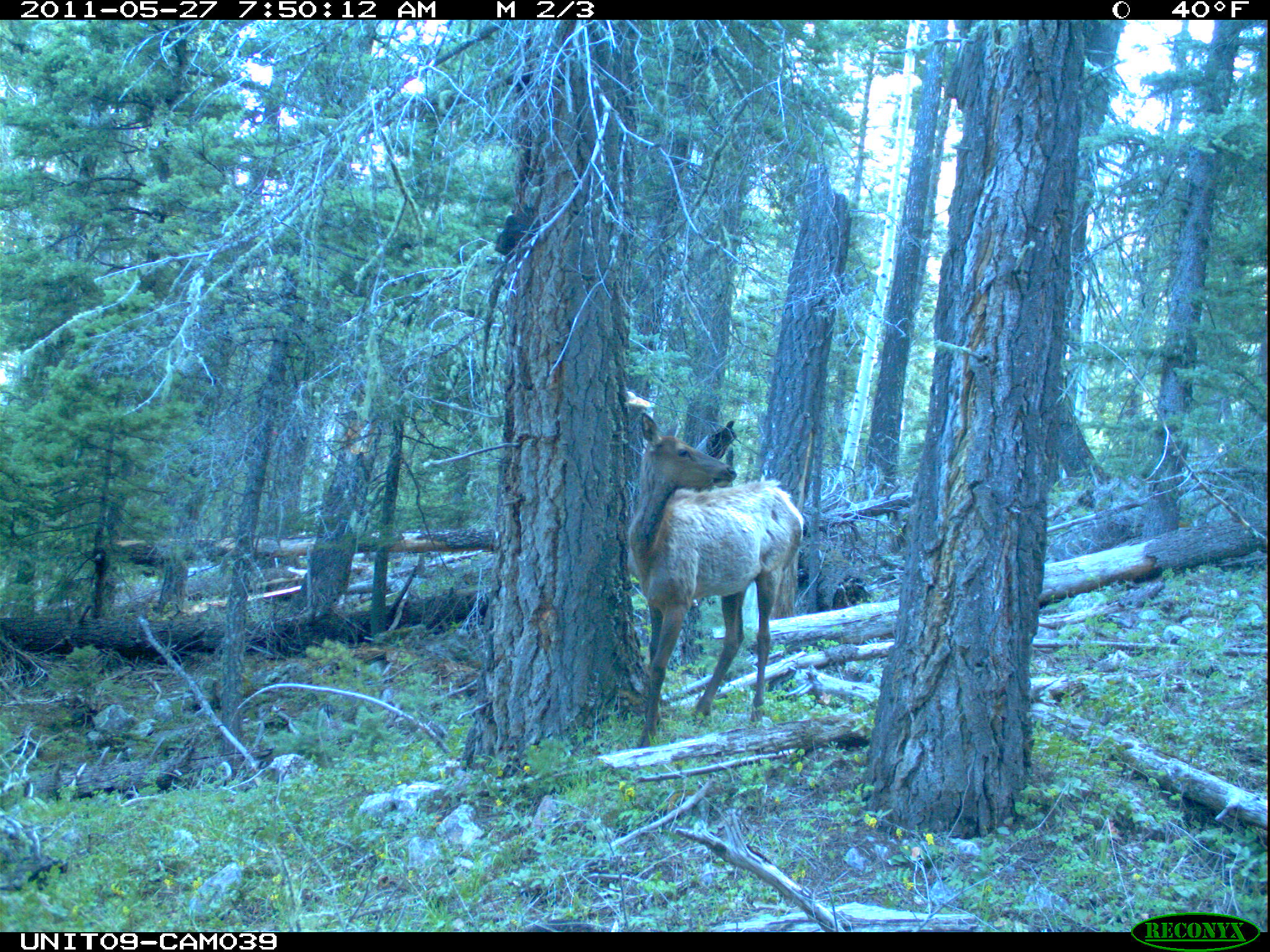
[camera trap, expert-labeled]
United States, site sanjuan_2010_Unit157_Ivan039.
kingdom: Animalia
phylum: Chordata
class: Mammalia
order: Artiodactyla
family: Cervidae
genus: Cervus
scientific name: Cervus elaphus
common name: red deer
Cervus elaphus (red deer).